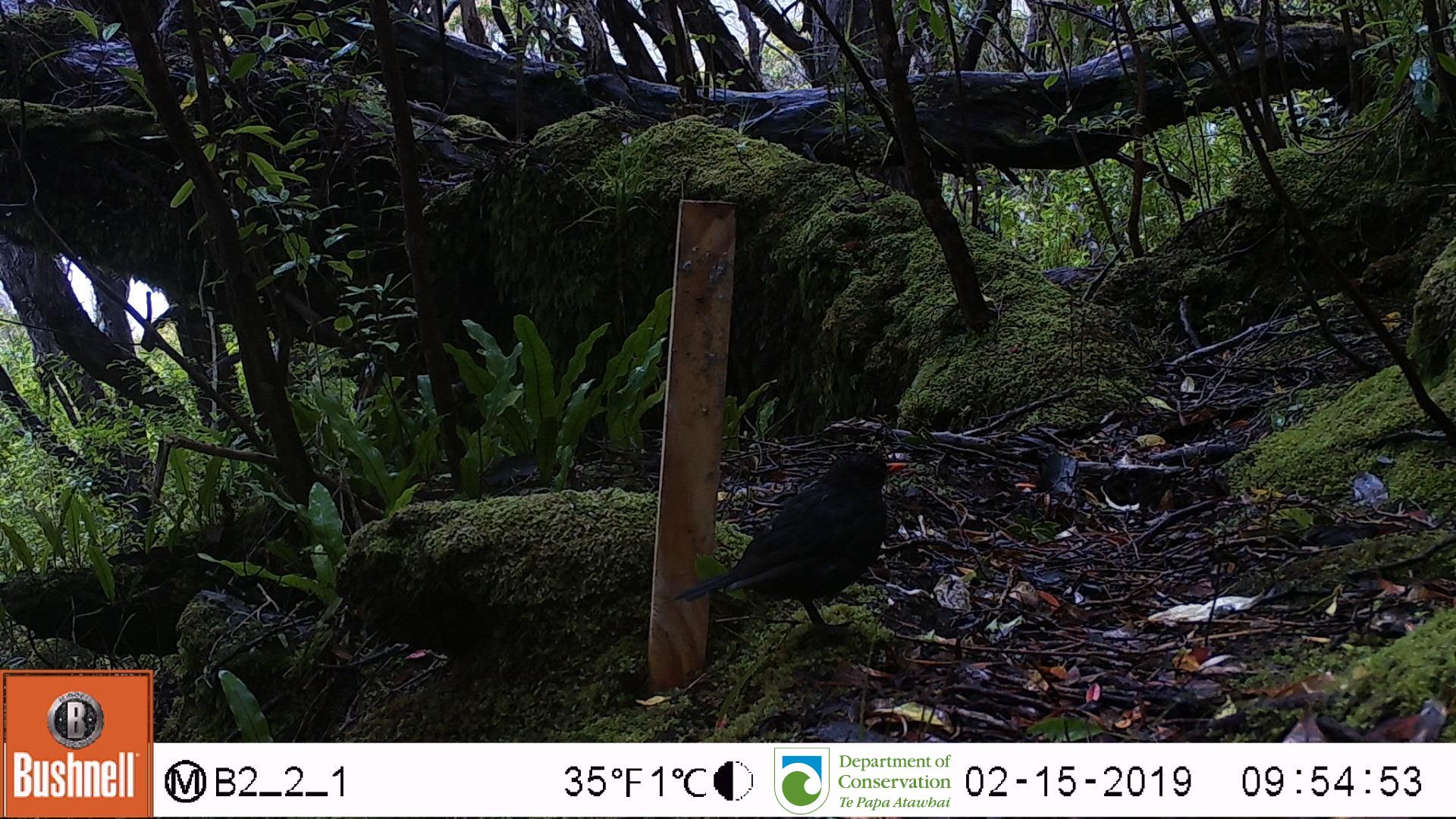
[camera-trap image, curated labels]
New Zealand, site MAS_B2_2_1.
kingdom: Animalia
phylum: Chordata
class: Aves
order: Passeriformes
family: Turdidae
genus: Turdus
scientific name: Turdus merula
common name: eurasian blackbird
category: blackbird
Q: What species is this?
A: Blackbird (eurasian blackbird) (Turdus merula).